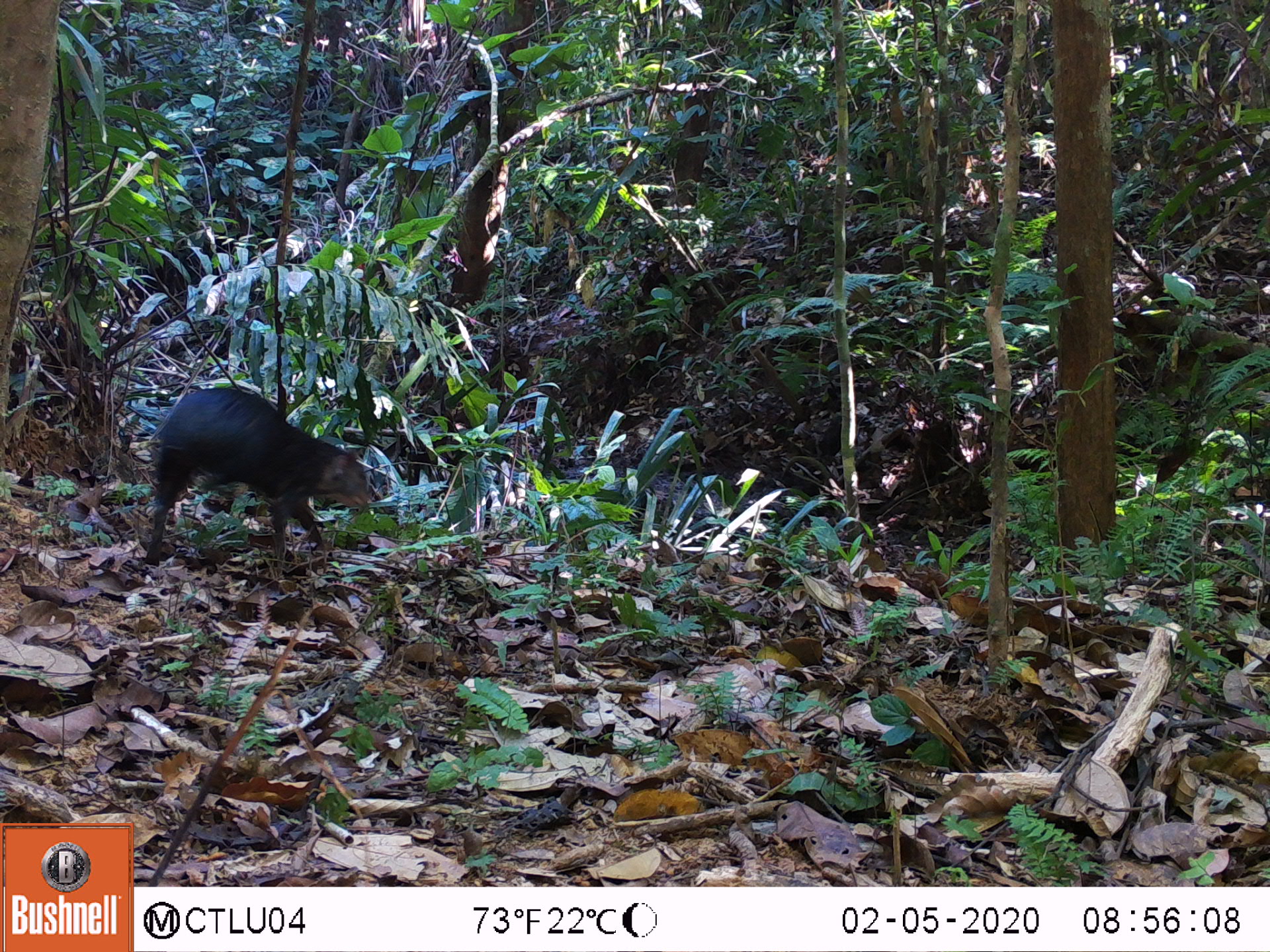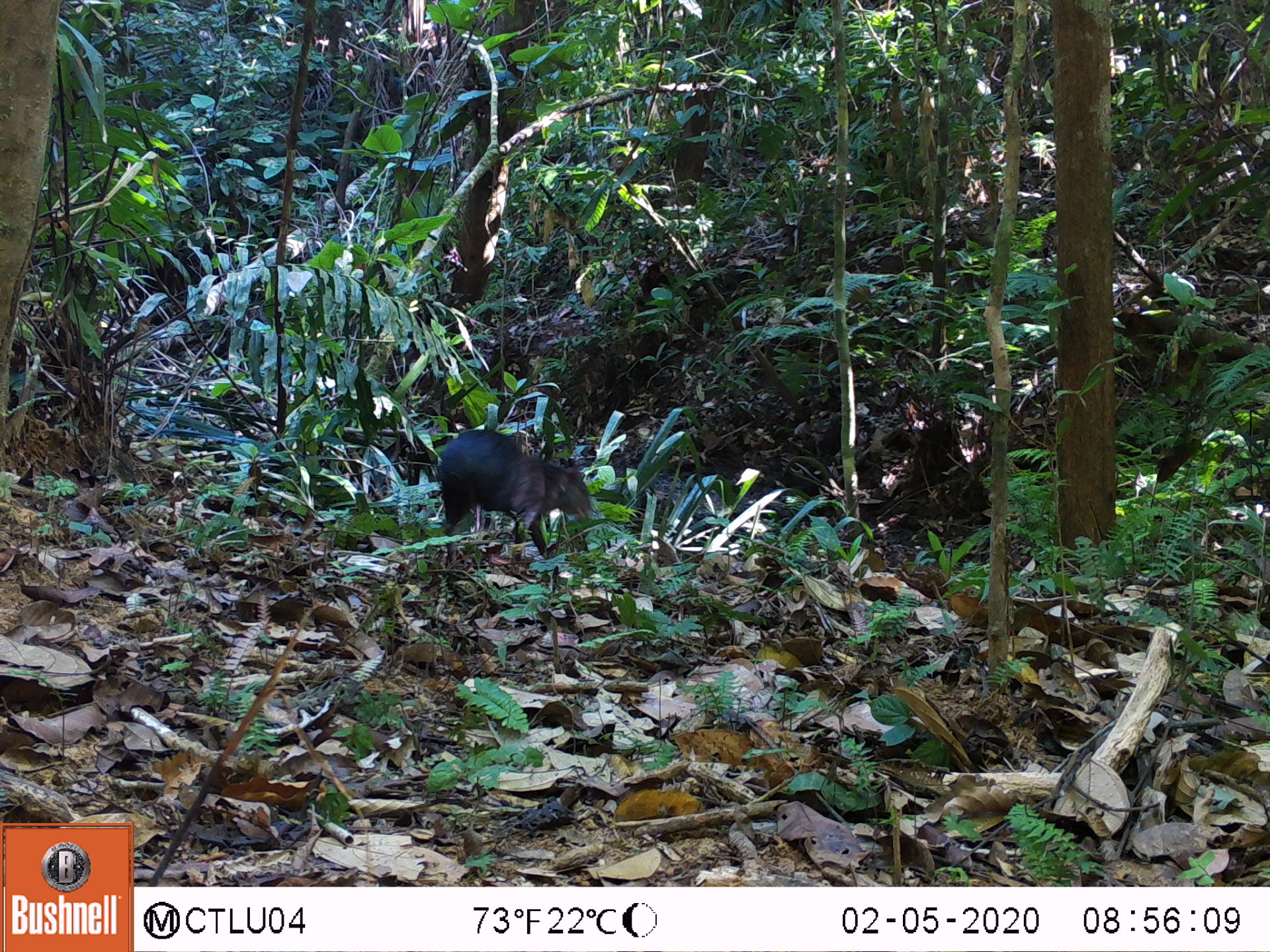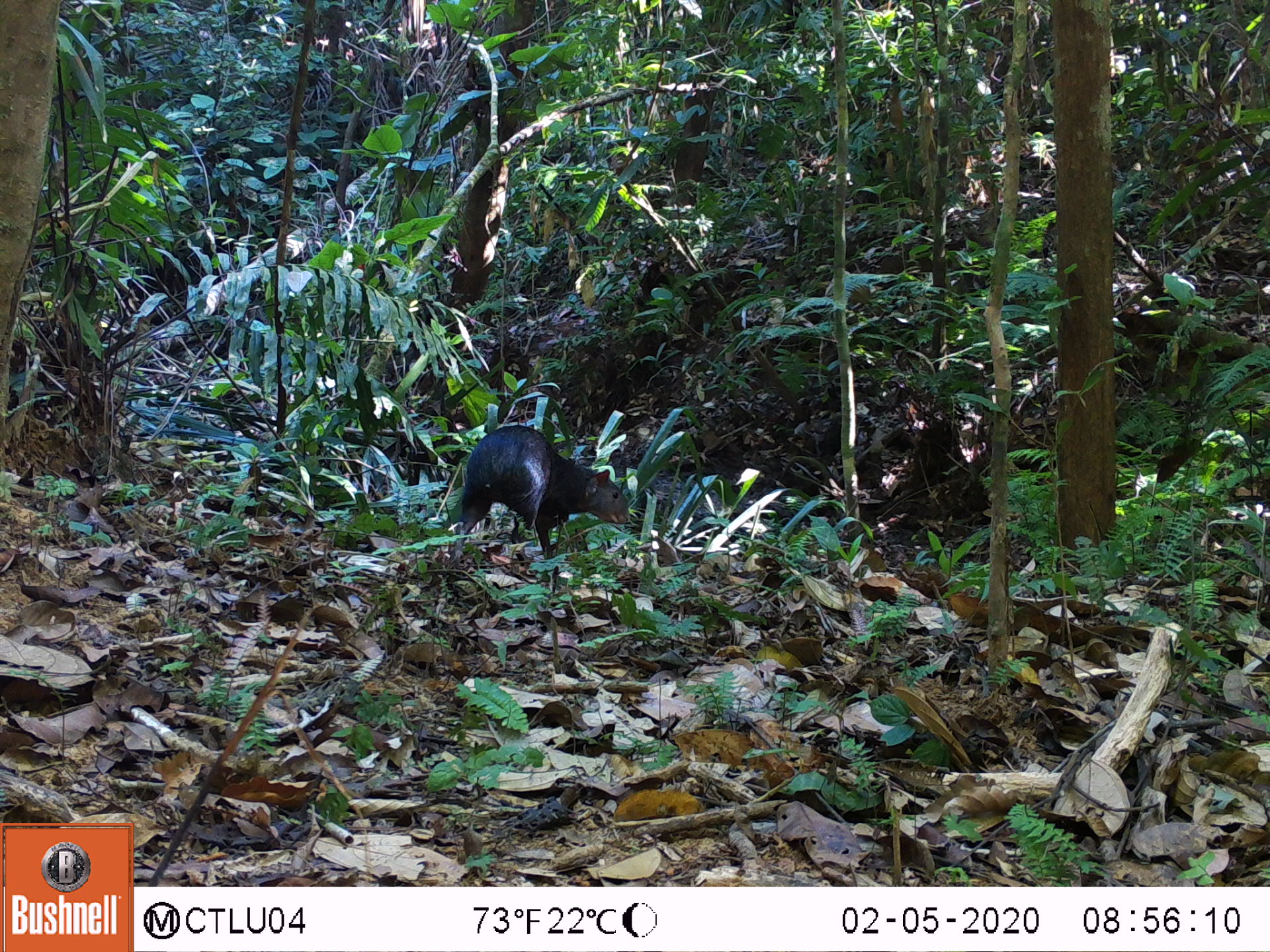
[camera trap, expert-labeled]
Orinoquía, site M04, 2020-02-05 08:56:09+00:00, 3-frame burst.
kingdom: Animalia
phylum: Chordata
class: Mammalia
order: Rodentia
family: Dasyproctidae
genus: Dasyprocta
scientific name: Dasyprocta fuliginosa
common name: black agouti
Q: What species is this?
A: Black agouti (Dasyprocta fuliginosa).